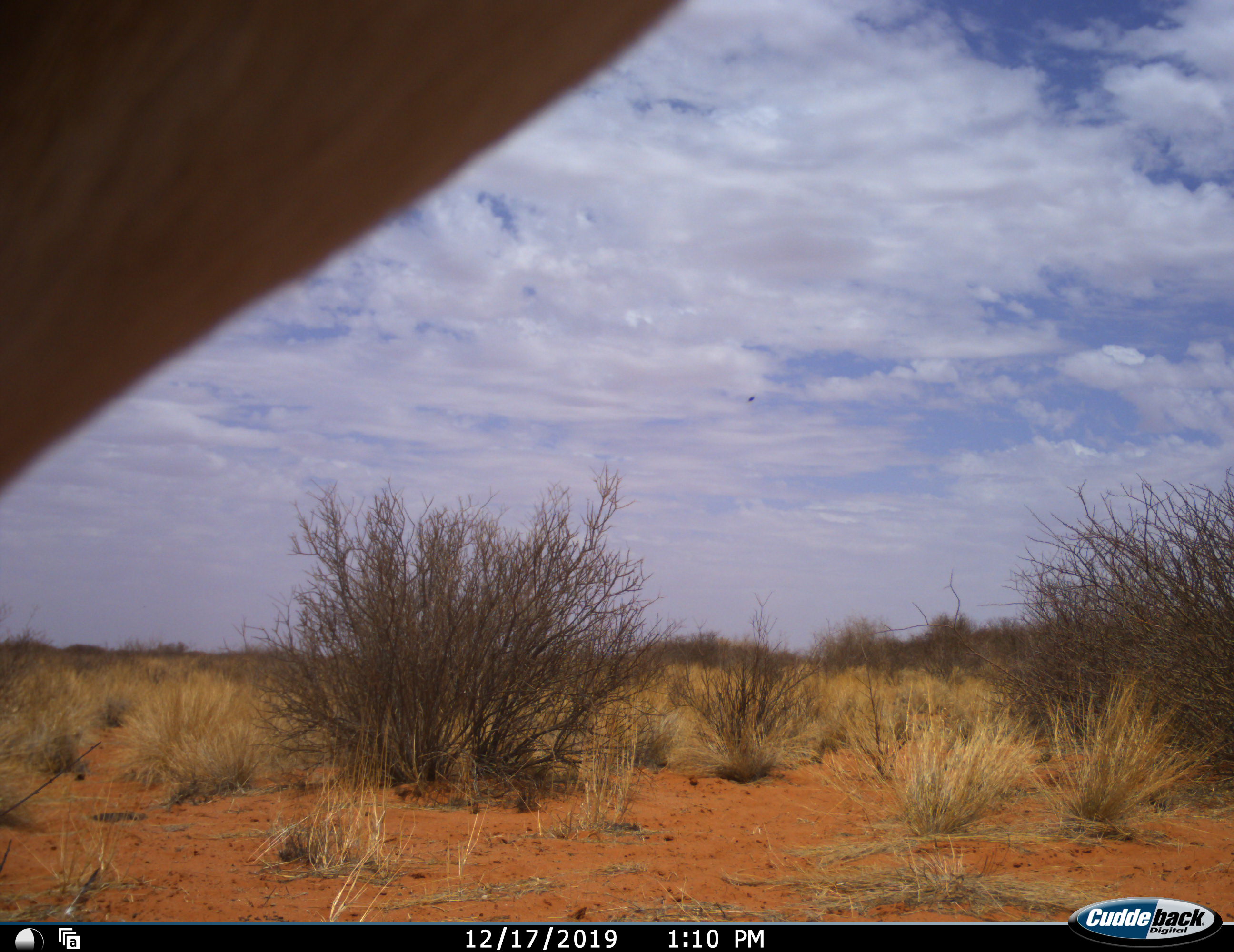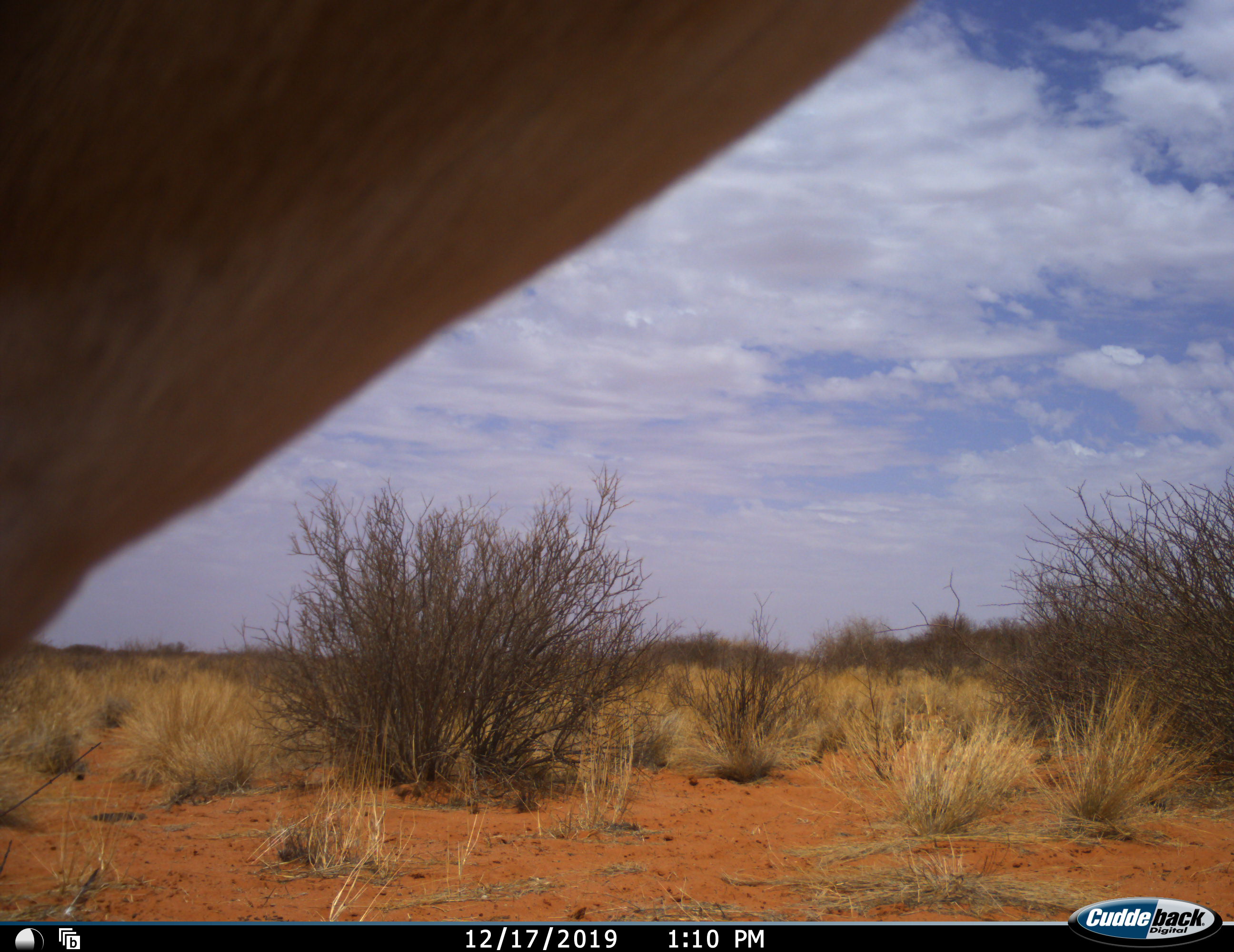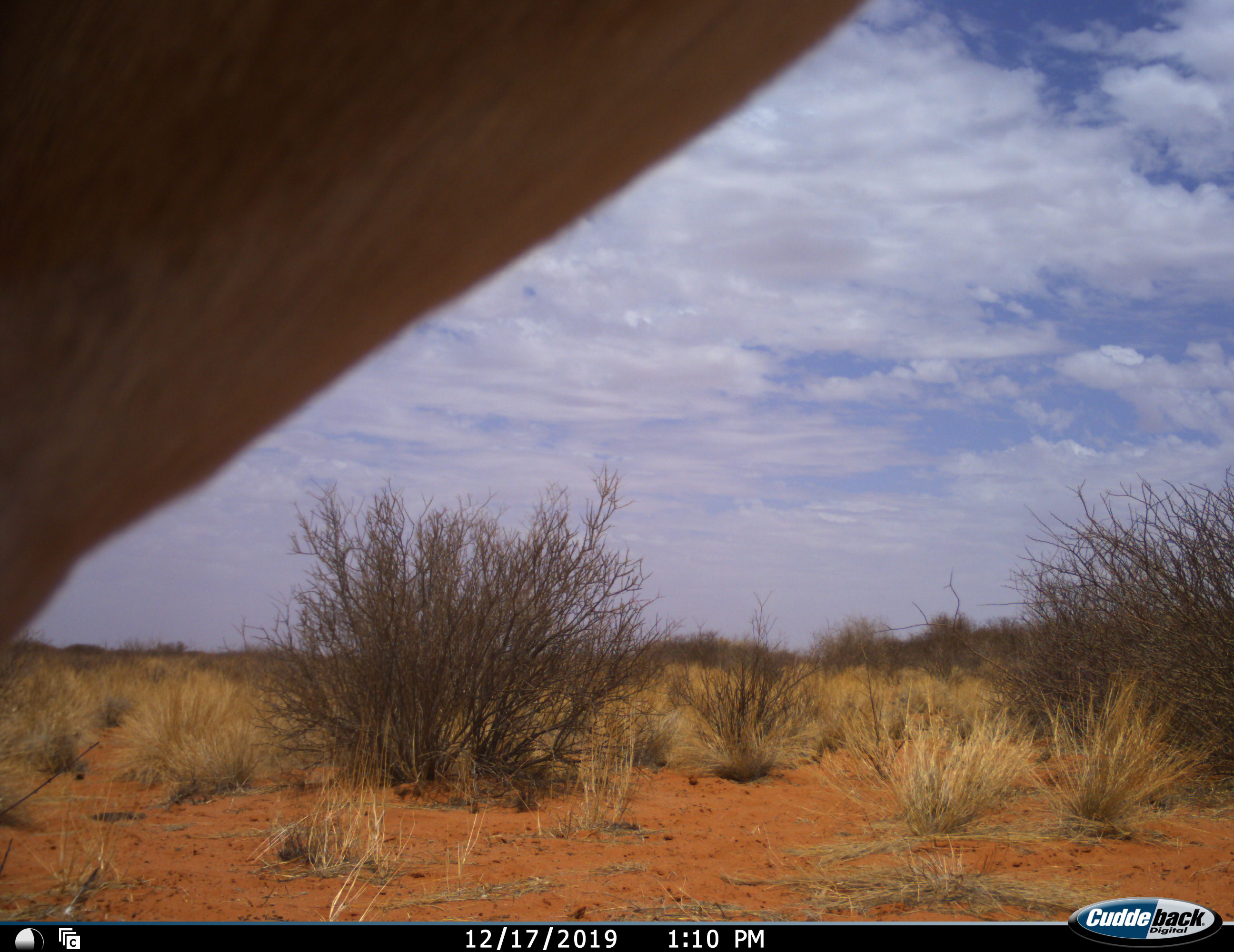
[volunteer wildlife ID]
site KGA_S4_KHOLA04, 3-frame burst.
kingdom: Animalia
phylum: Chordata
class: Mammalia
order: Artiodactyla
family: Bovidae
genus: Antidorcas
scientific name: Antidorcas marsupialis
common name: springbok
Springbok (Antidorcas marsupialis), count 1. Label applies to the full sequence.